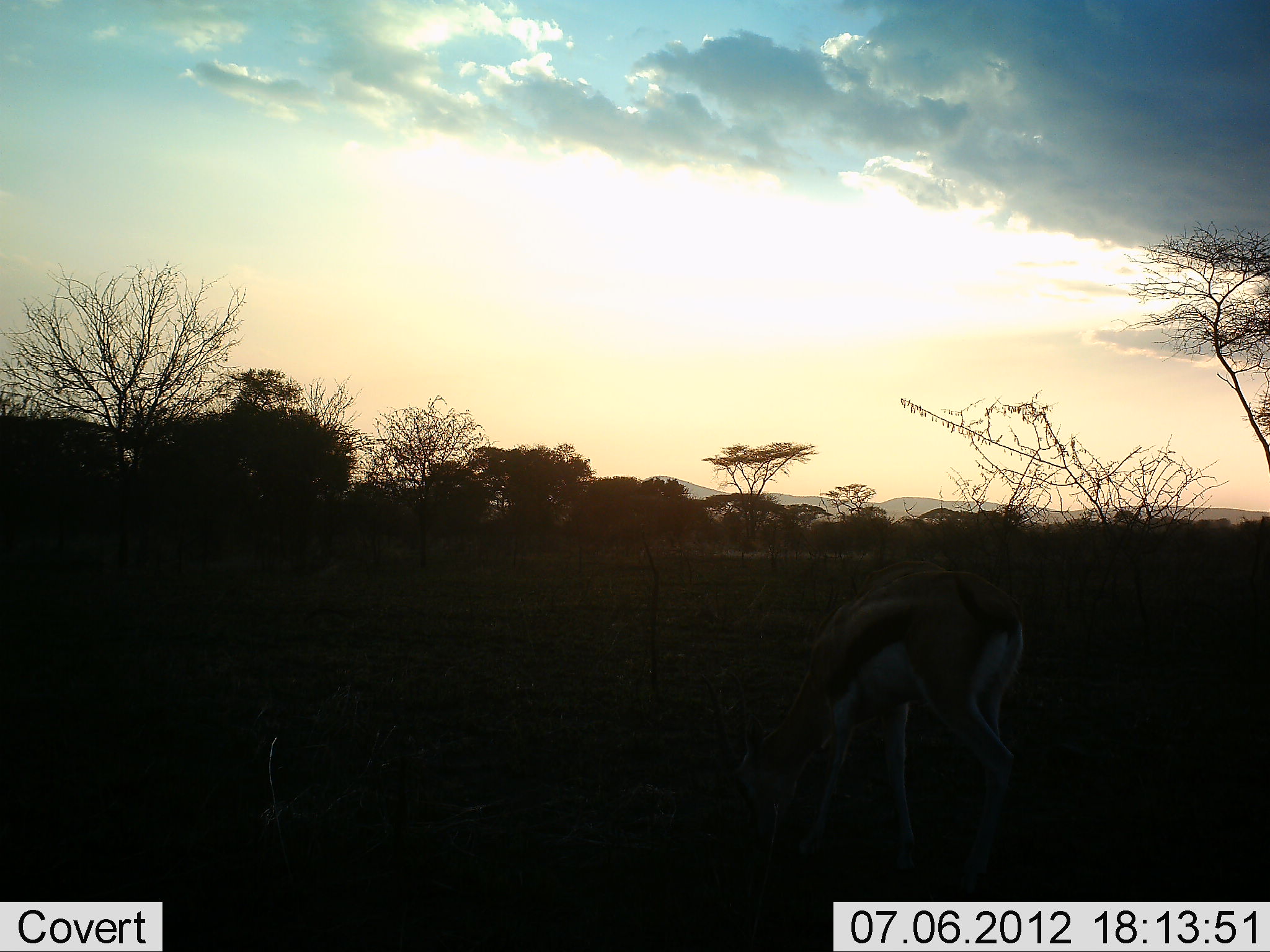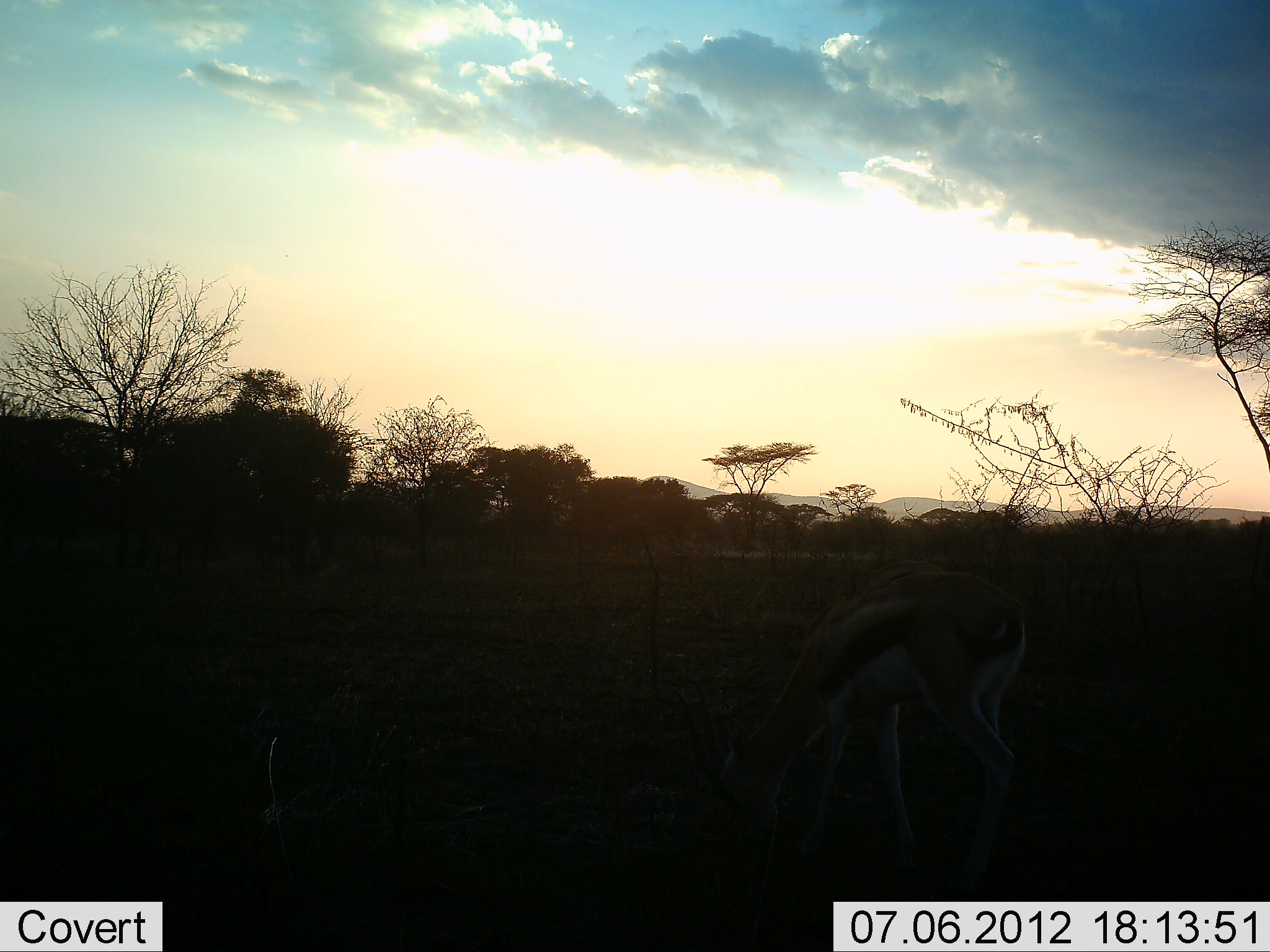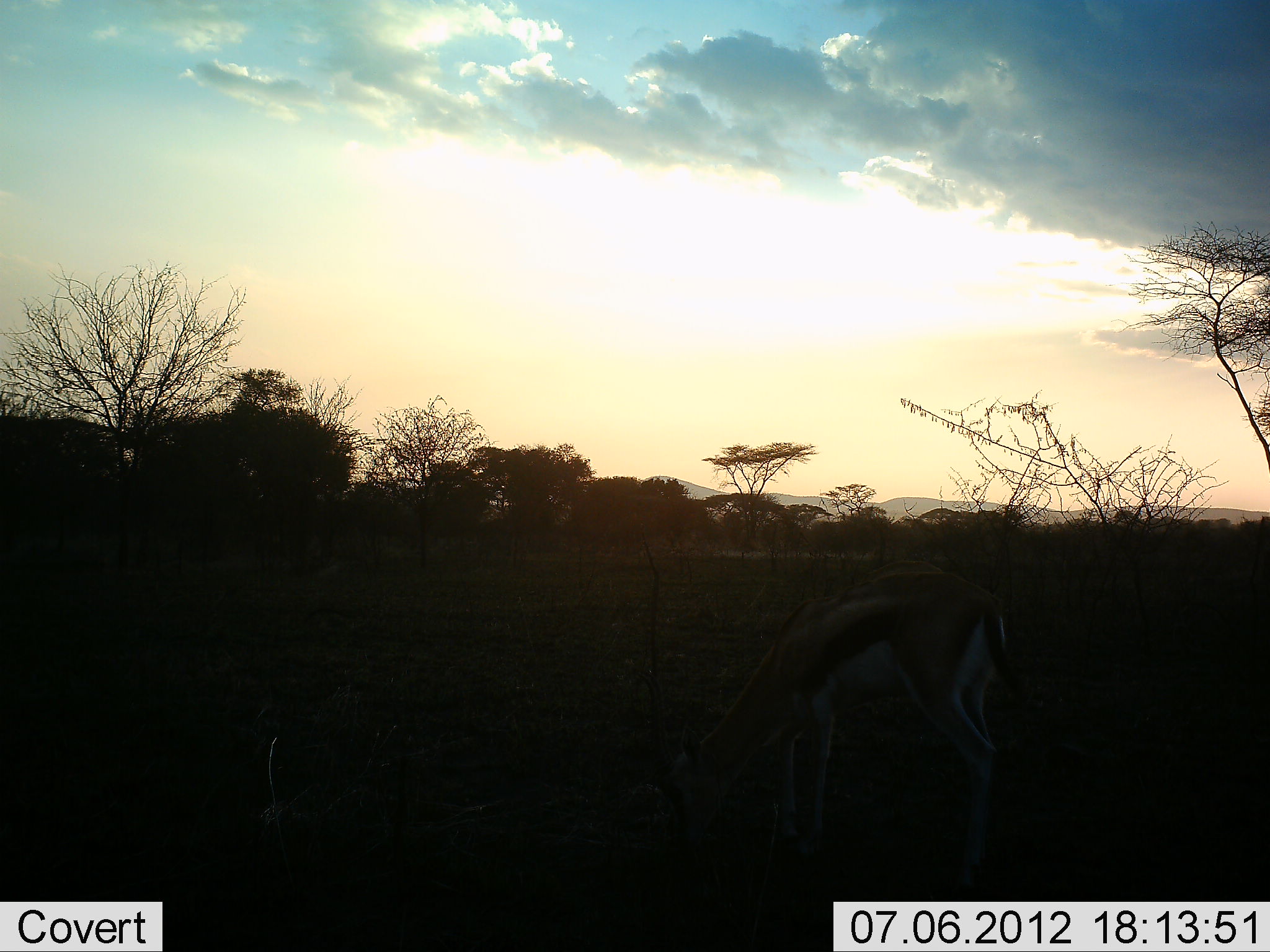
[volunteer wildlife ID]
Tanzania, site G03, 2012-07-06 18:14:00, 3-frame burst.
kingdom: Animalia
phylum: Chordata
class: Mammalia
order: Artiodactyla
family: Bovidae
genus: Eudorcas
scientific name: Eudorcas thomsonii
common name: thomson's gazelle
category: gazellethomsons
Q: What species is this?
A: Gazellethomsons (thomson's gazelle) (Eudorcas thomsonii).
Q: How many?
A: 1.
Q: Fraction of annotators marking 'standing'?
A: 0%.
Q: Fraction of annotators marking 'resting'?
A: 0%.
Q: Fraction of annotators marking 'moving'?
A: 10%.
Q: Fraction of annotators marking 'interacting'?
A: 0%.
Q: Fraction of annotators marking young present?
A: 0%.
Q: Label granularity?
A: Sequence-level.